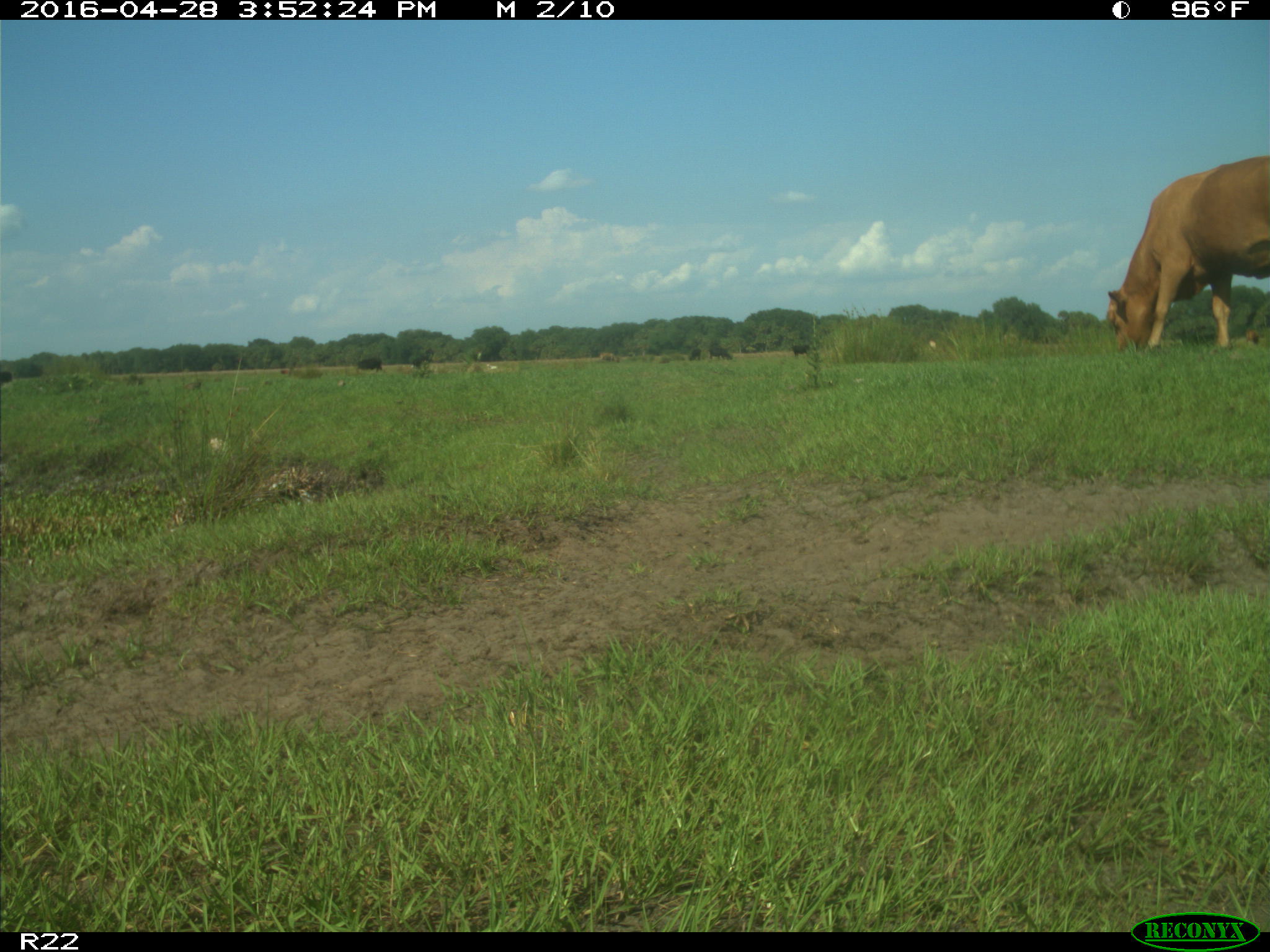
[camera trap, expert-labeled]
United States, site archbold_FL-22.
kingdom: Animalia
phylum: Chordata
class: Mammalia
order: Artiodactyla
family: Bovidae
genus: Bos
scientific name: Bos taurus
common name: domestic cow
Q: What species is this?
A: Bos taurus (domestic cow).